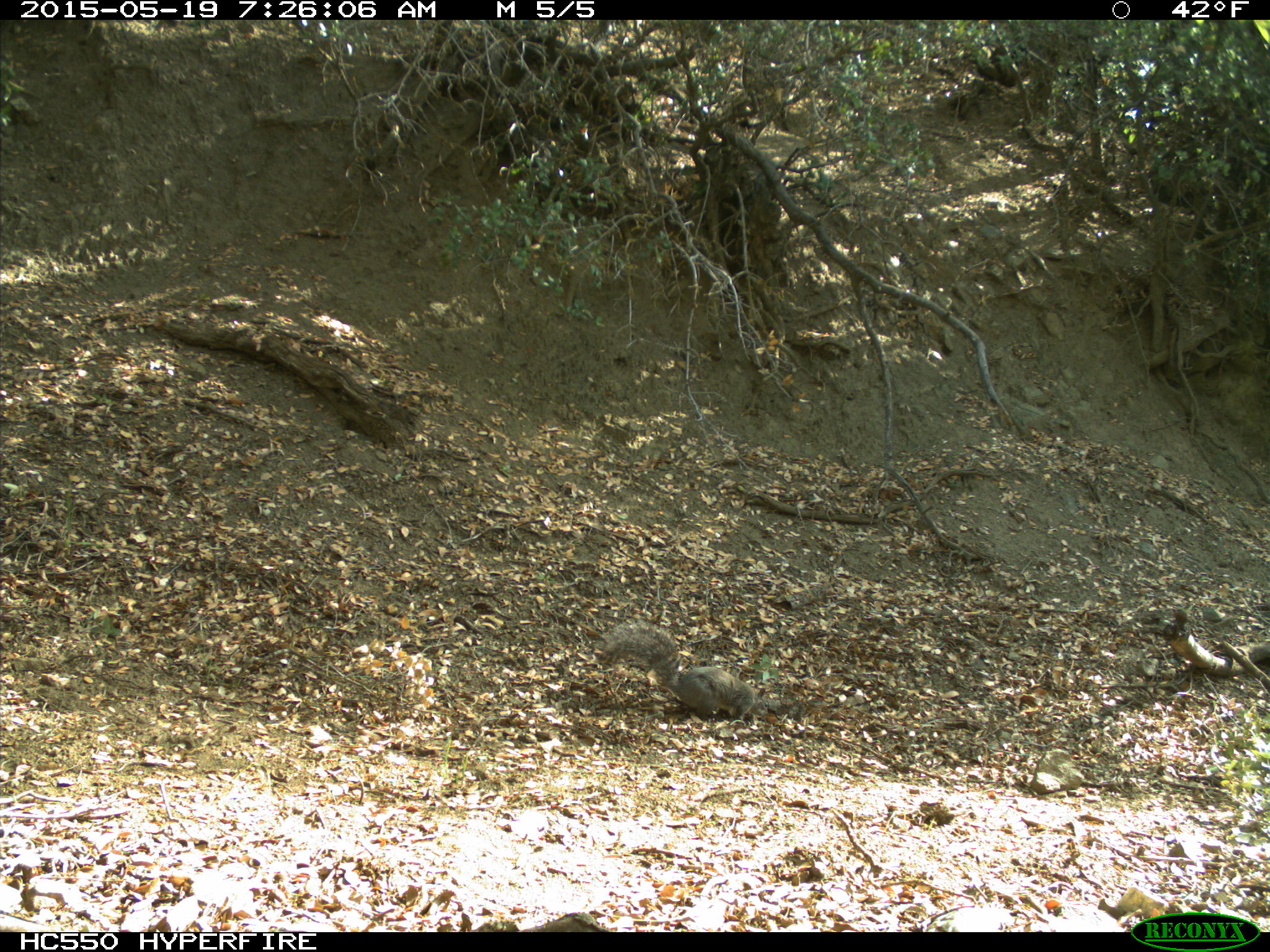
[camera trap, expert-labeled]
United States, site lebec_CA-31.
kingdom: Animalia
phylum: Chordata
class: Mammalia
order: Rodentia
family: Sciuridae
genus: Sciurus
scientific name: Sciurus carolinensis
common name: eastern gray squirrel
Sciurus carolinensis (eastern gray squirrel).